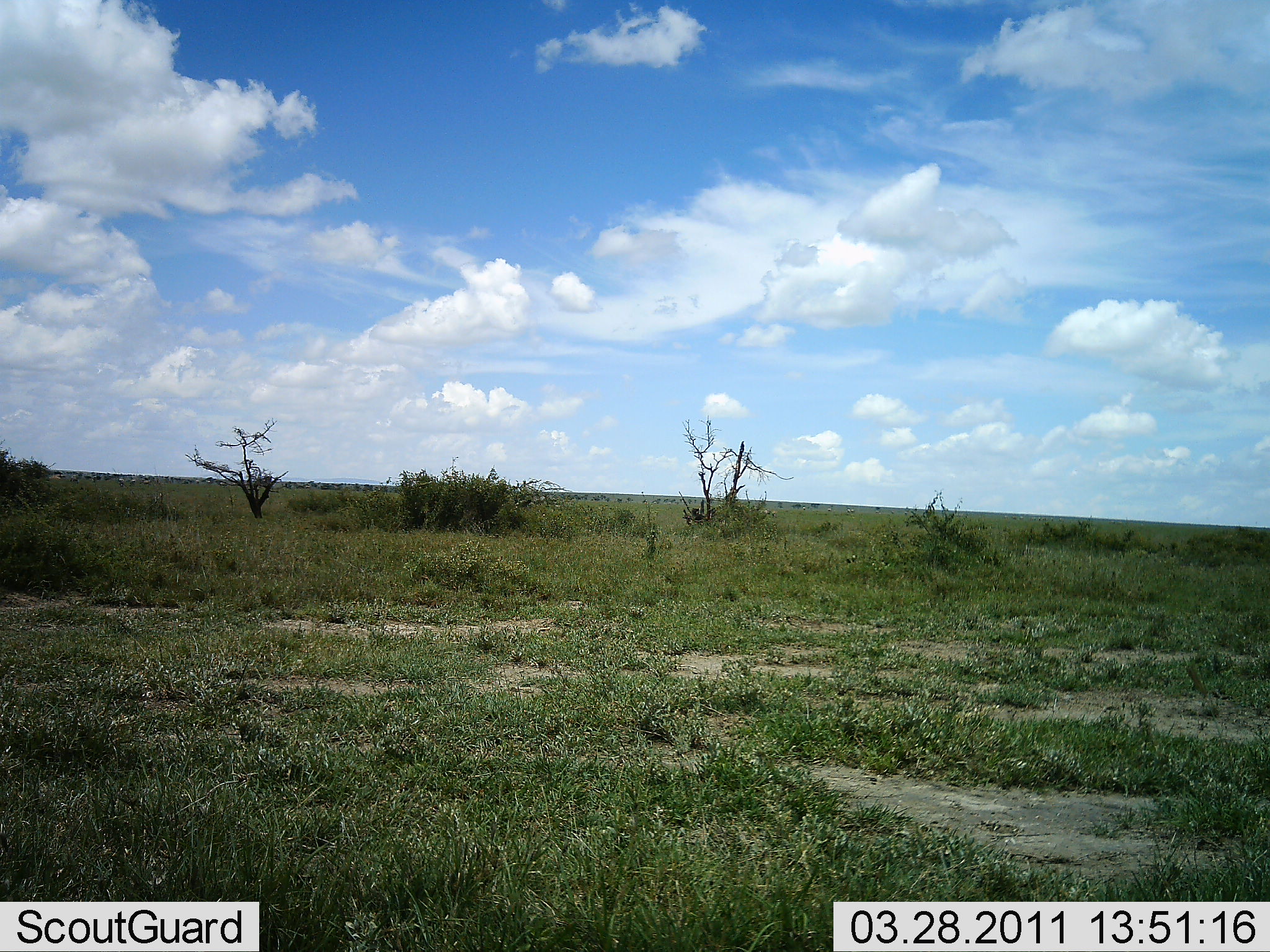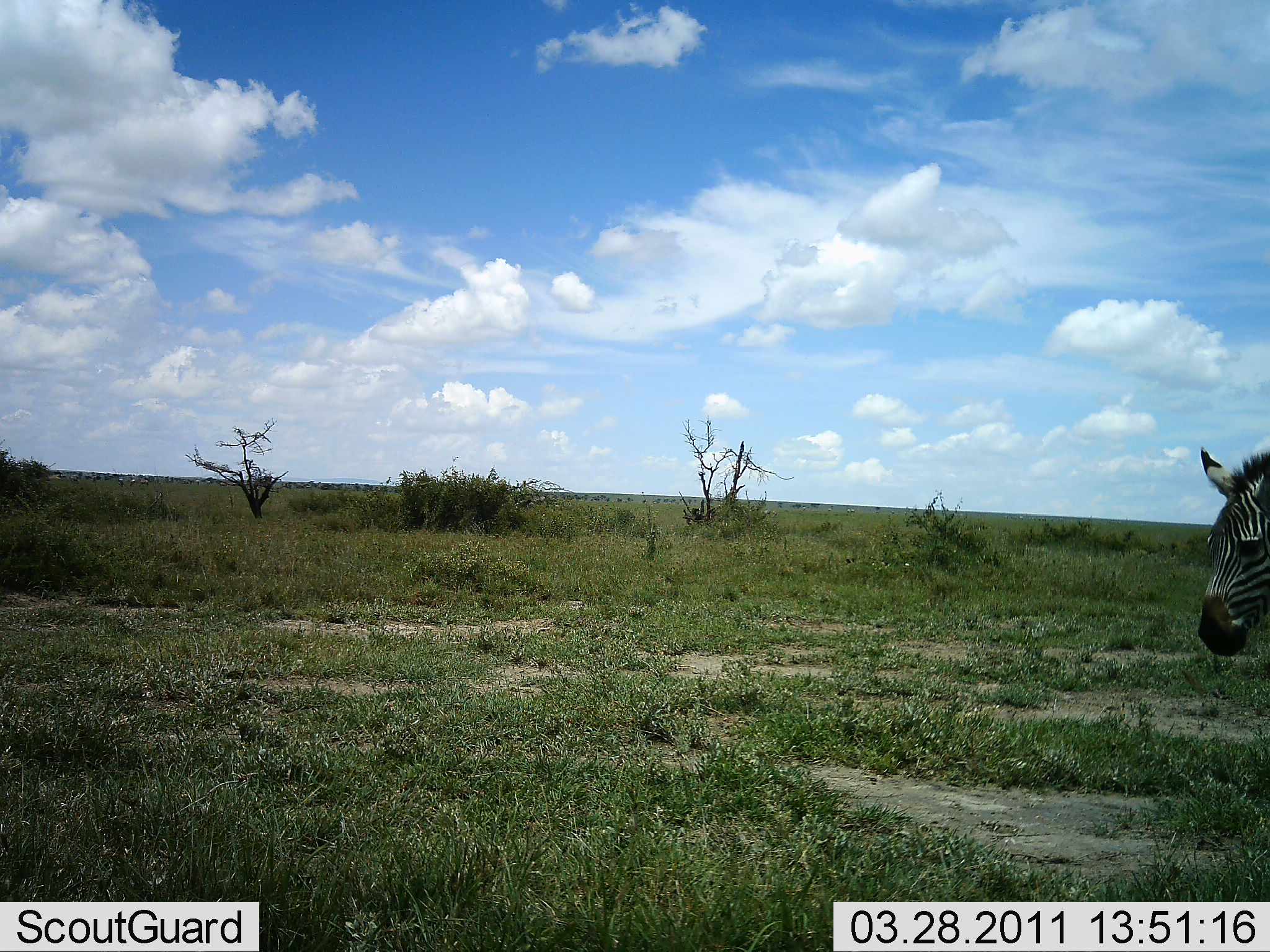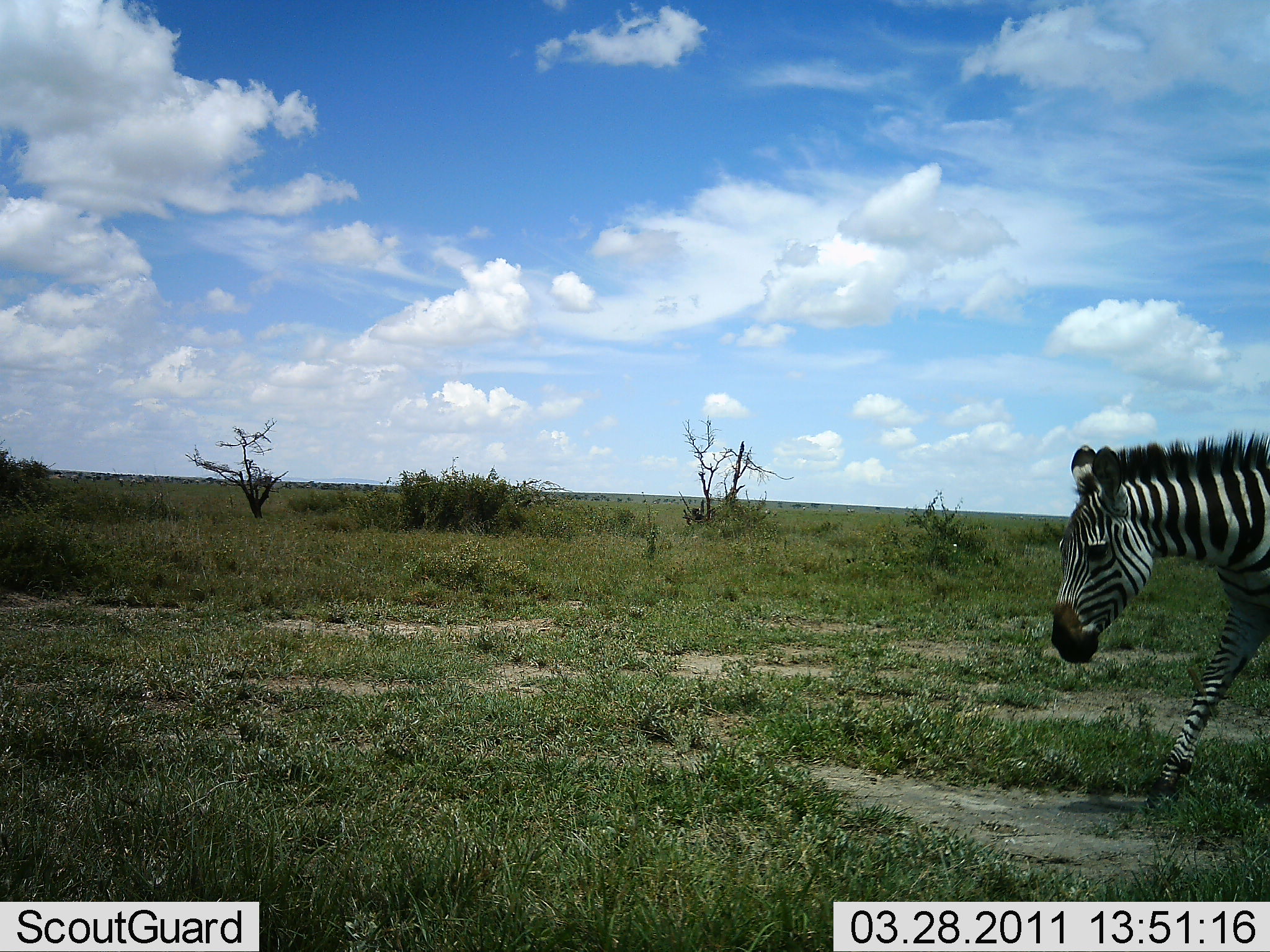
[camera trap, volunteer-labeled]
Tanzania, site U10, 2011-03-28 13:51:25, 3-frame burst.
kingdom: Animalia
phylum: Chordata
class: Mammalia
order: Perissodactyla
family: Equidae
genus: Equus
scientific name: Equus quagga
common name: plains zebra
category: zebra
Zebra (plains zebra) (Equus quagga), count 1. Behavior (volunteer vote fractions): standing 27%, resting 0%, moving 73%, interacting 0%. Young present (vote fraction): 0%. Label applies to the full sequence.